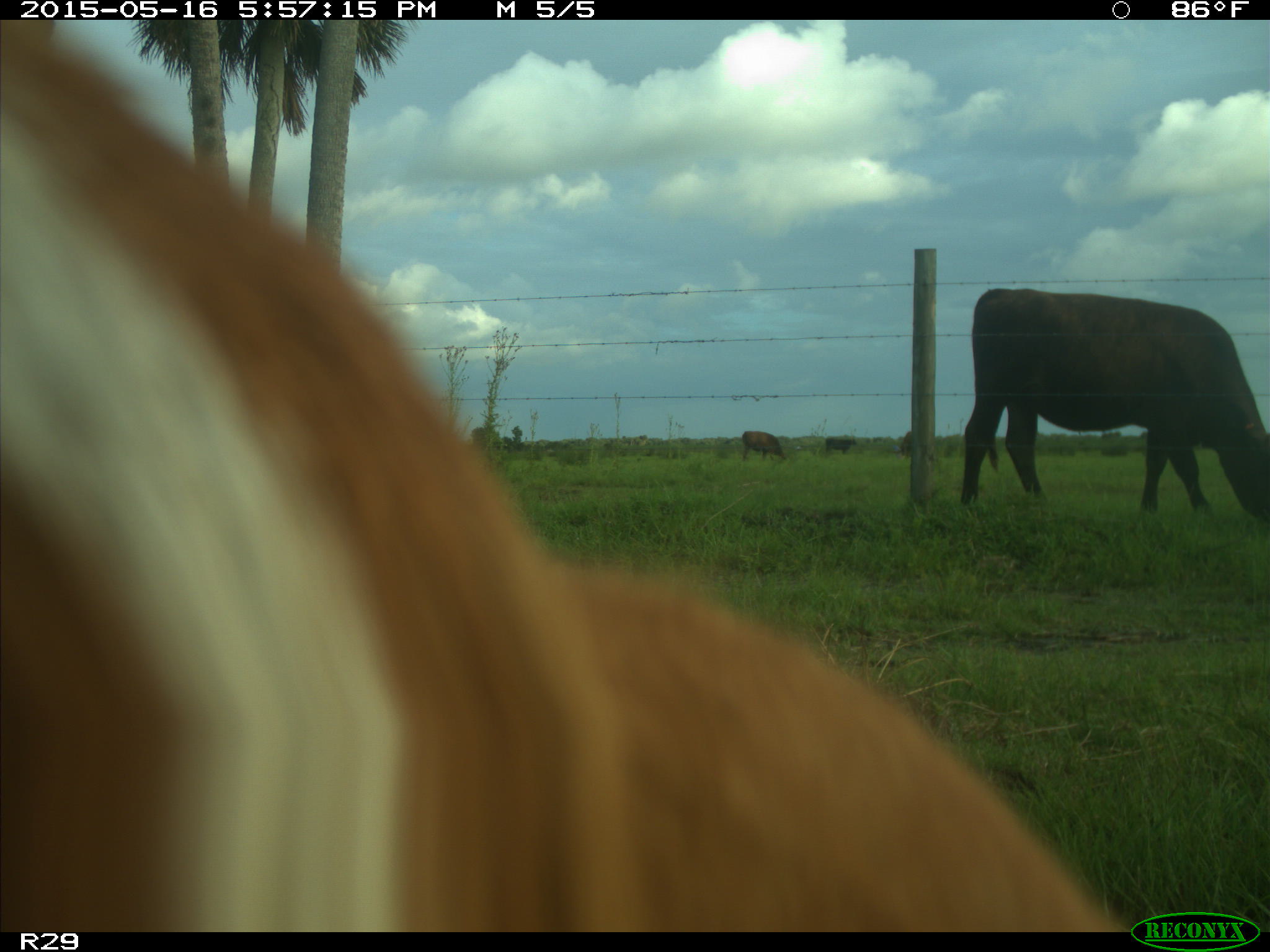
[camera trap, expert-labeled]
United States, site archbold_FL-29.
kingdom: Animalia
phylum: Chordata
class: Mammalia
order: Artiodactyla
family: Bovidae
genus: Bos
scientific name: Bos taurus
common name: domestic cow